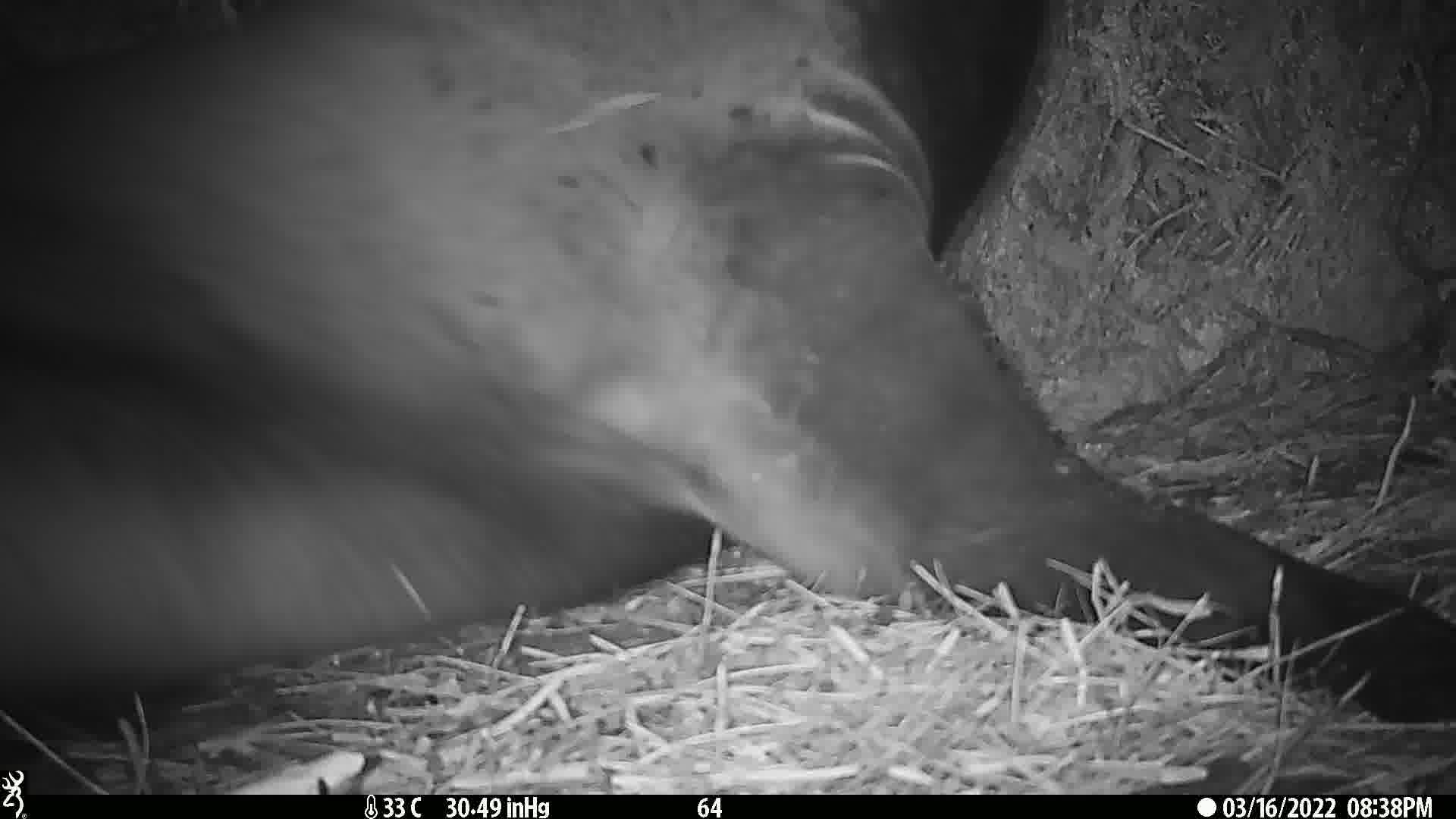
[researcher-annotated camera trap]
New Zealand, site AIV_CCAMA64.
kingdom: Animalia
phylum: Chordata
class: Mammalia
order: Carnivora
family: Otariidae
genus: Phocarctos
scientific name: Phocarctos hookeri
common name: new zealand sea lion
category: sealion